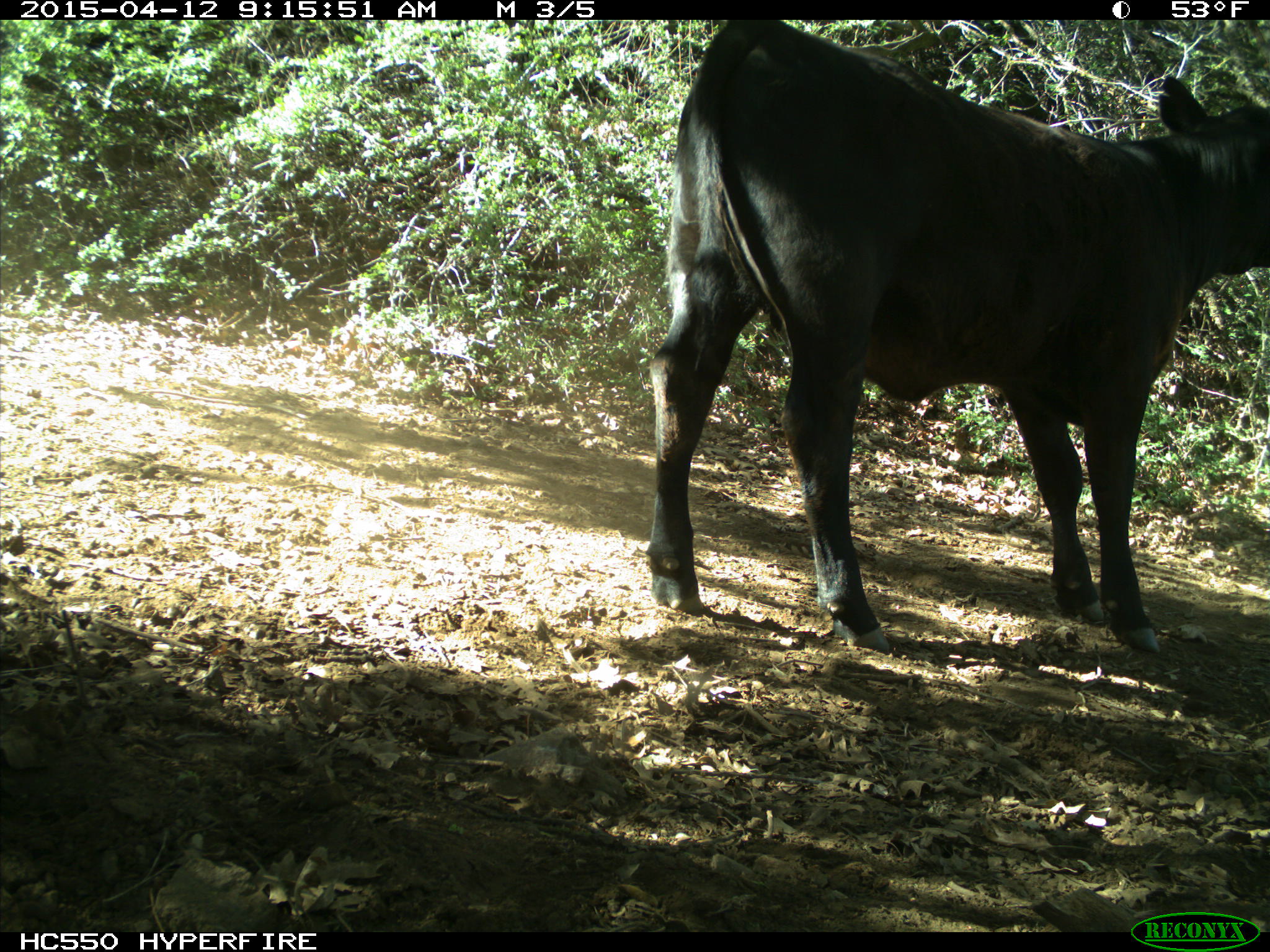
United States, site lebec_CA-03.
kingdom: Animalia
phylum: Chordata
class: Mammalia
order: Artiodactyla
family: Bovidae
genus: Bos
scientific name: Bos taurus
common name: domestic cow